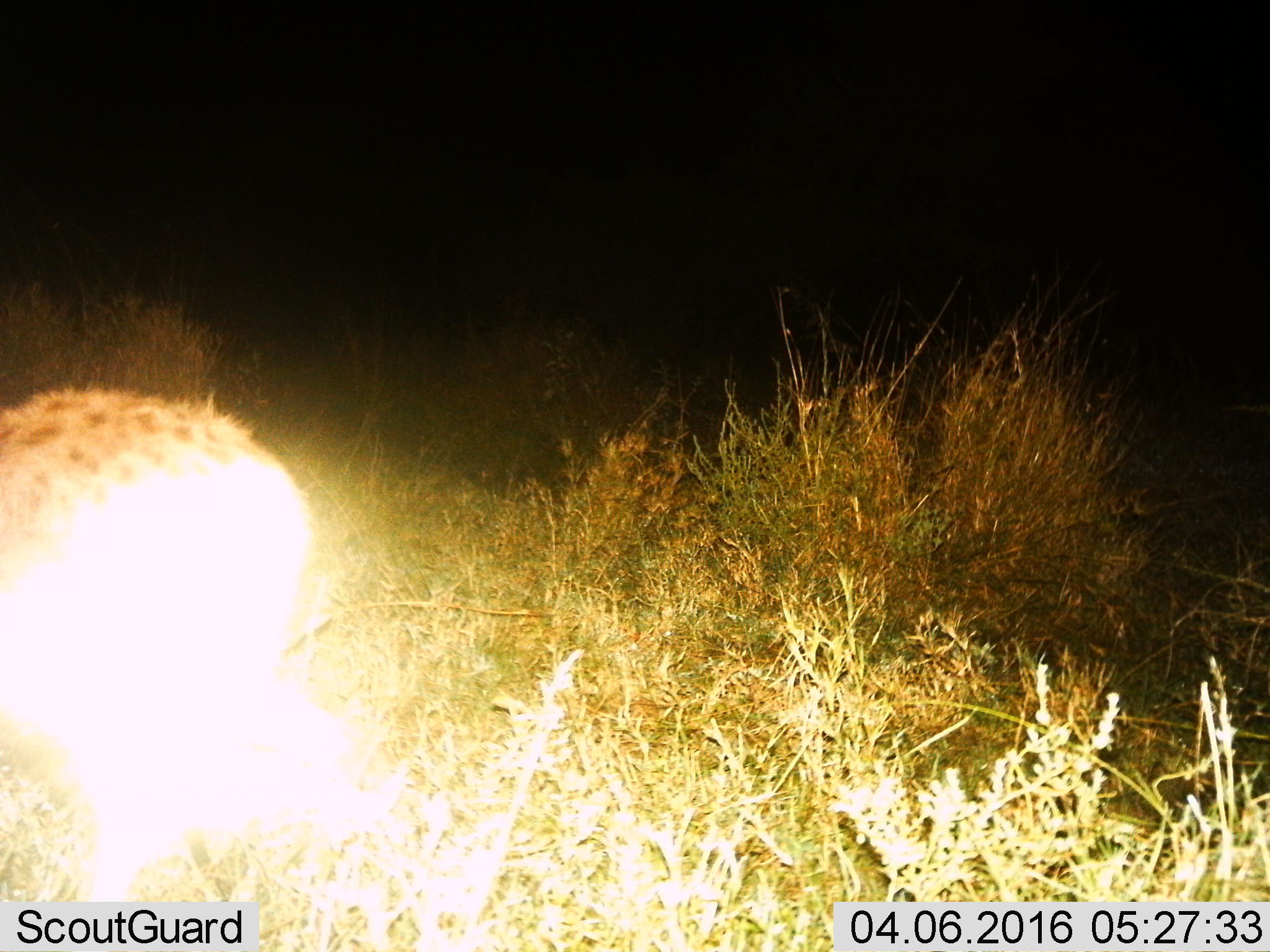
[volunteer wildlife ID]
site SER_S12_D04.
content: unidentified animal